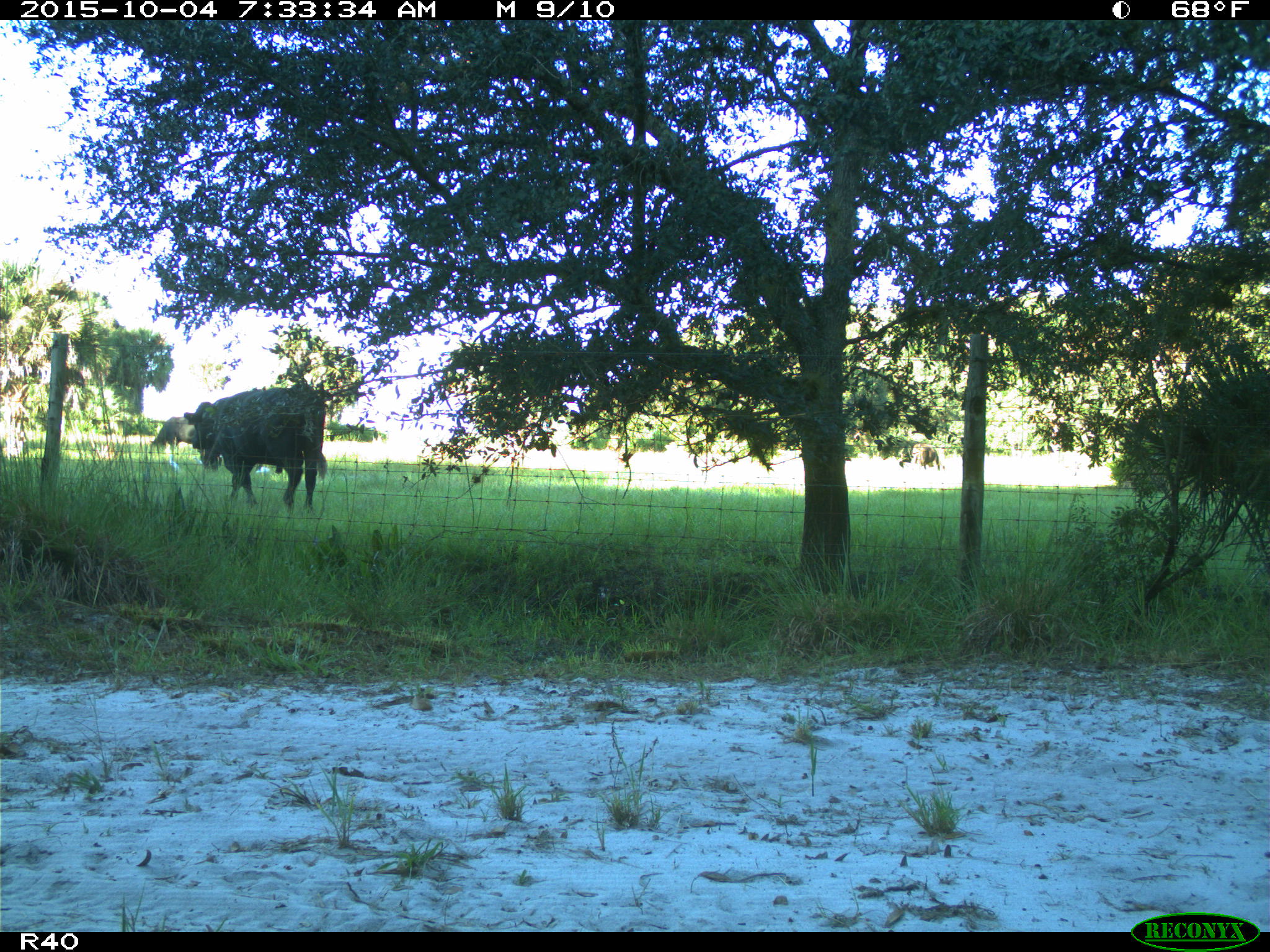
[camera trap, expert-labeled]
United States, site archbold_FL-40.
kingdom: Animalia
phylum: Chordata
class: Mammalia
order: Artiodactyla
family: Bovidae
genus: Bos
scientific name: Bos taurus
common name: domestic cow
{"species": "Bos taurus (domestic cow)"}